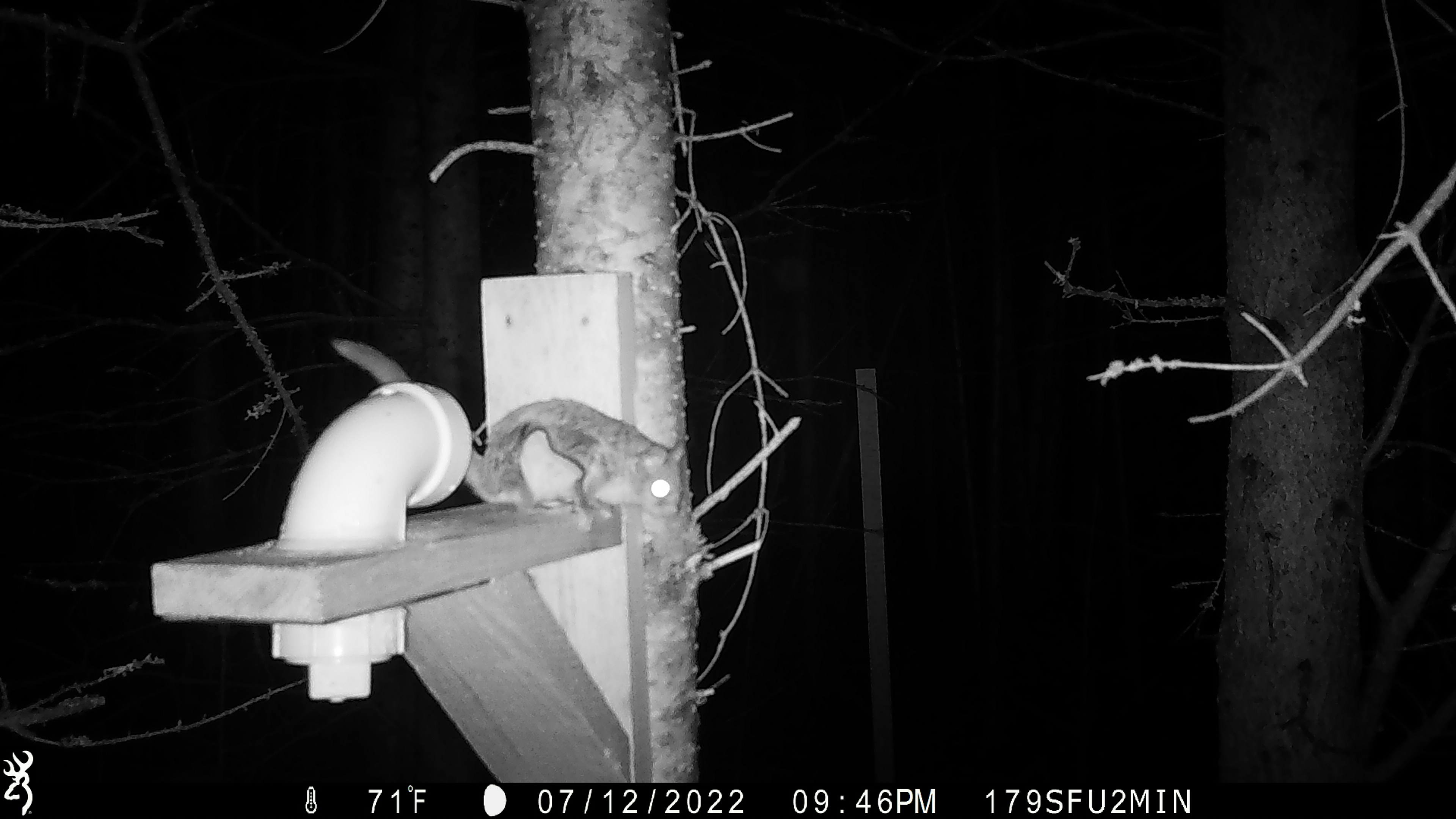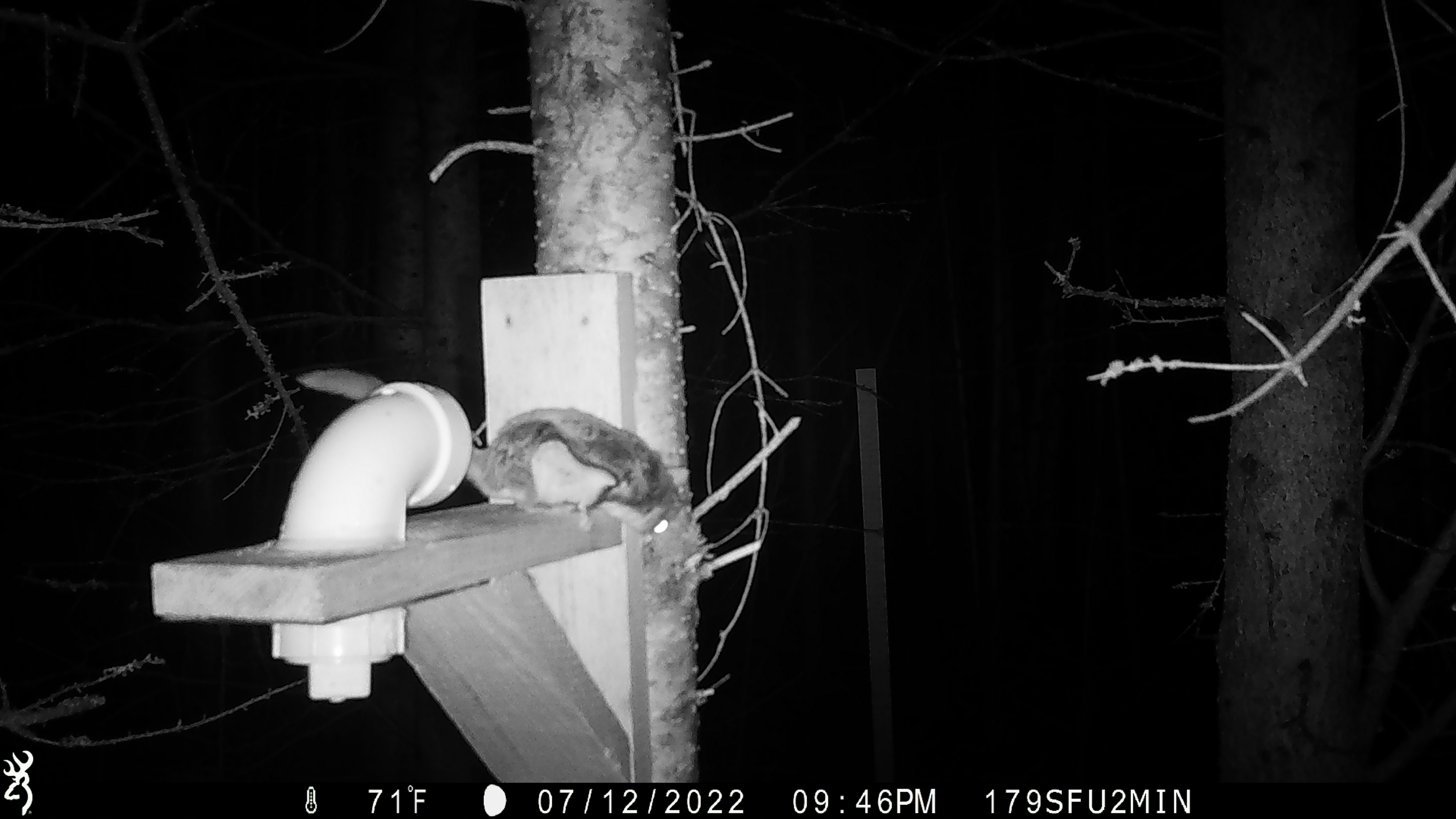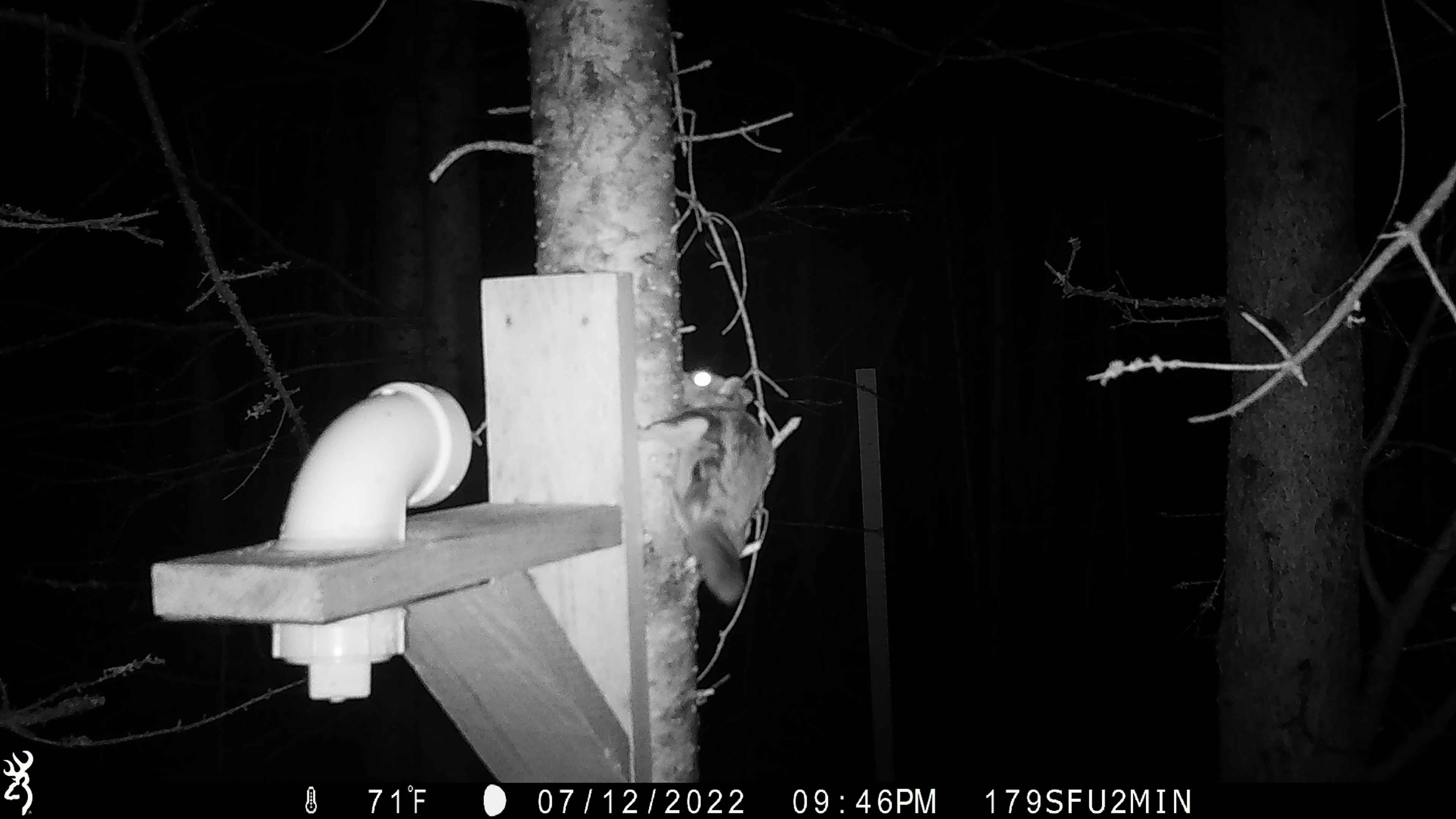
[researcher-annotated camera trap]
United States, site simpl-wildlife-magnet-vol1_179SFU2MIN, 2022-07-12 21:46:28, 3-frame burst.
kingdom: Animalia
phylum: Chordata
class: Mammalia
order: Rodentia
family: Sciuridae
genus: Glaucomys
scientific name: Glaucomys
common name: flying squirrel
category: flying squirrel sp.